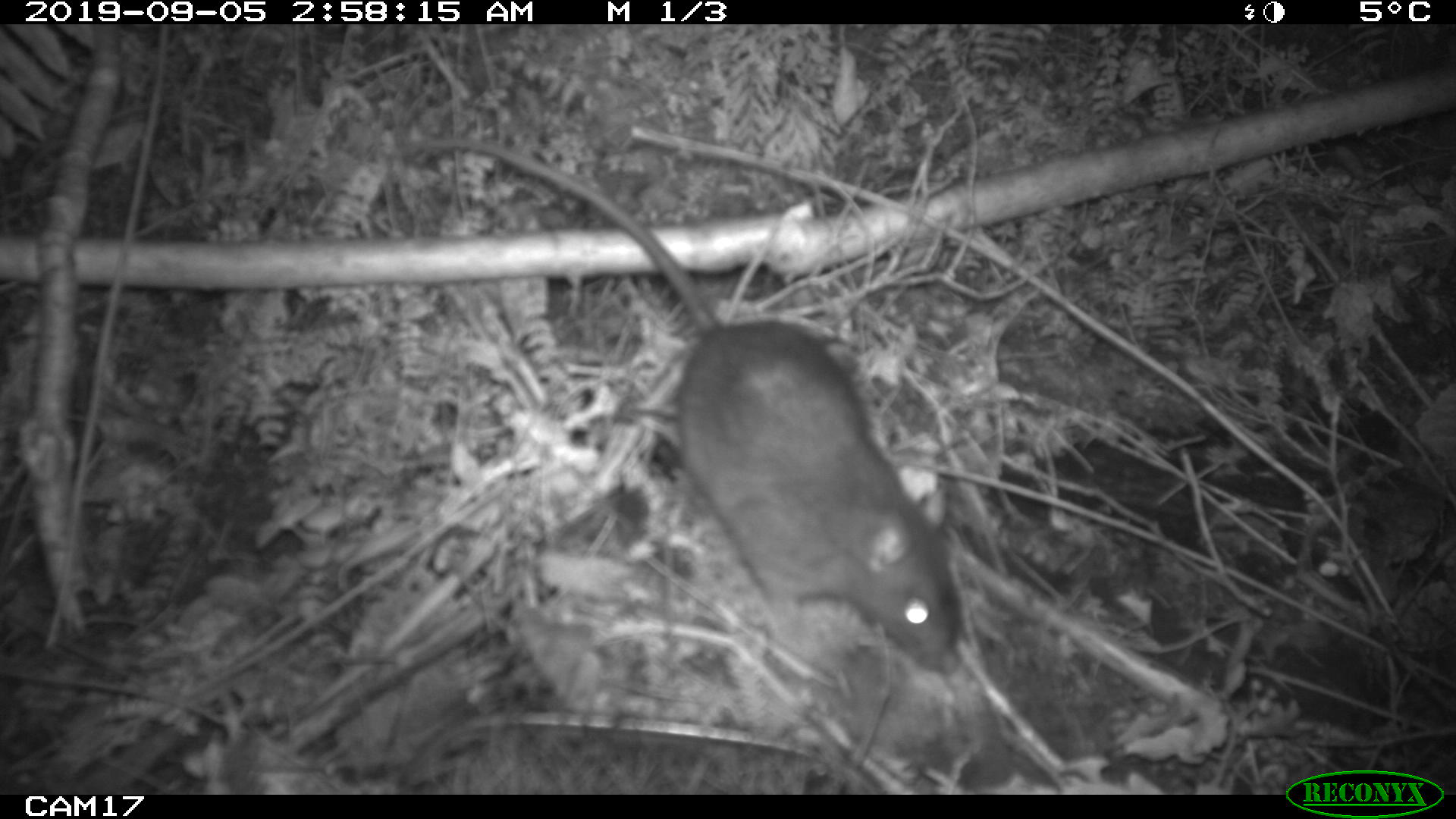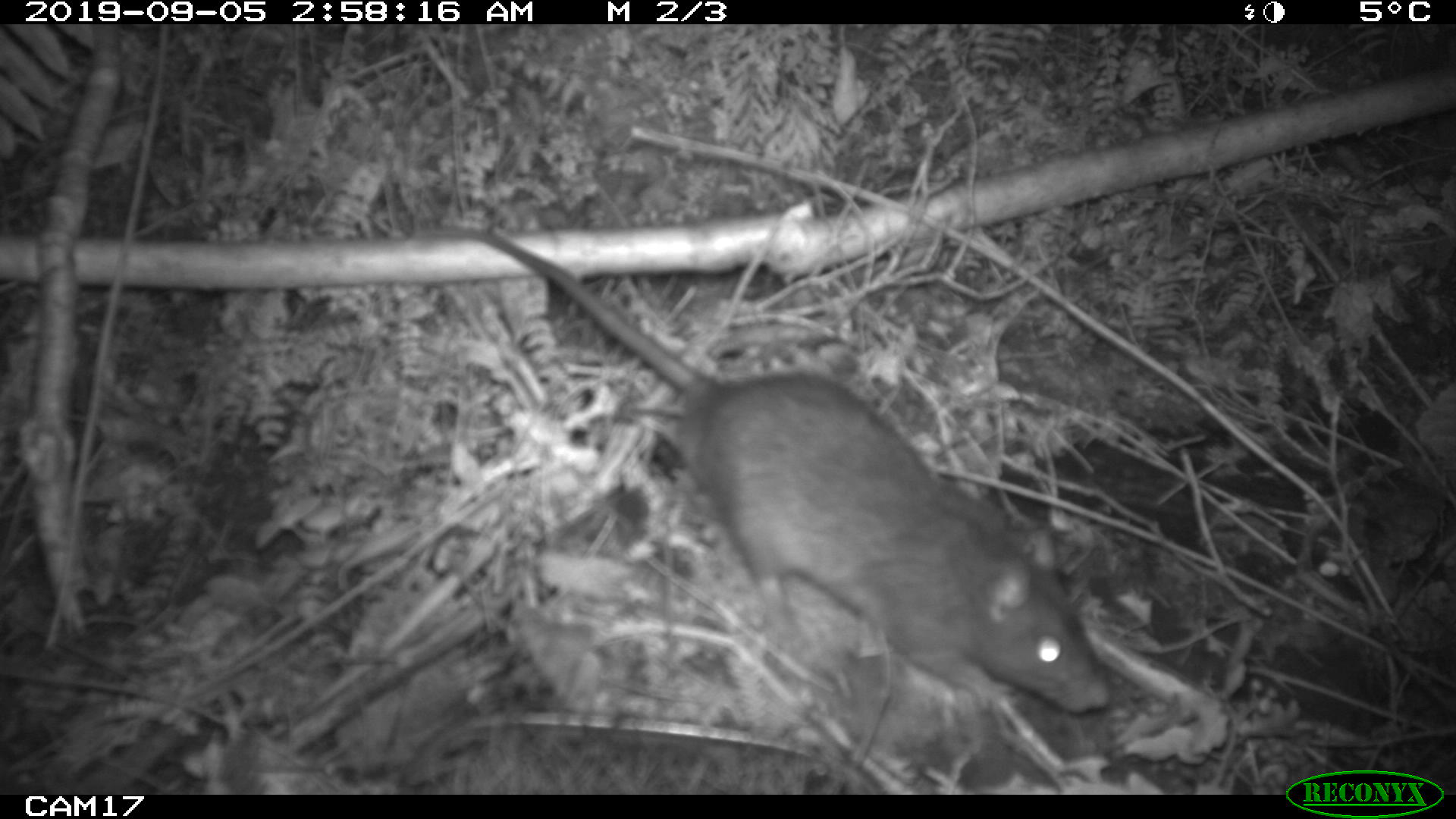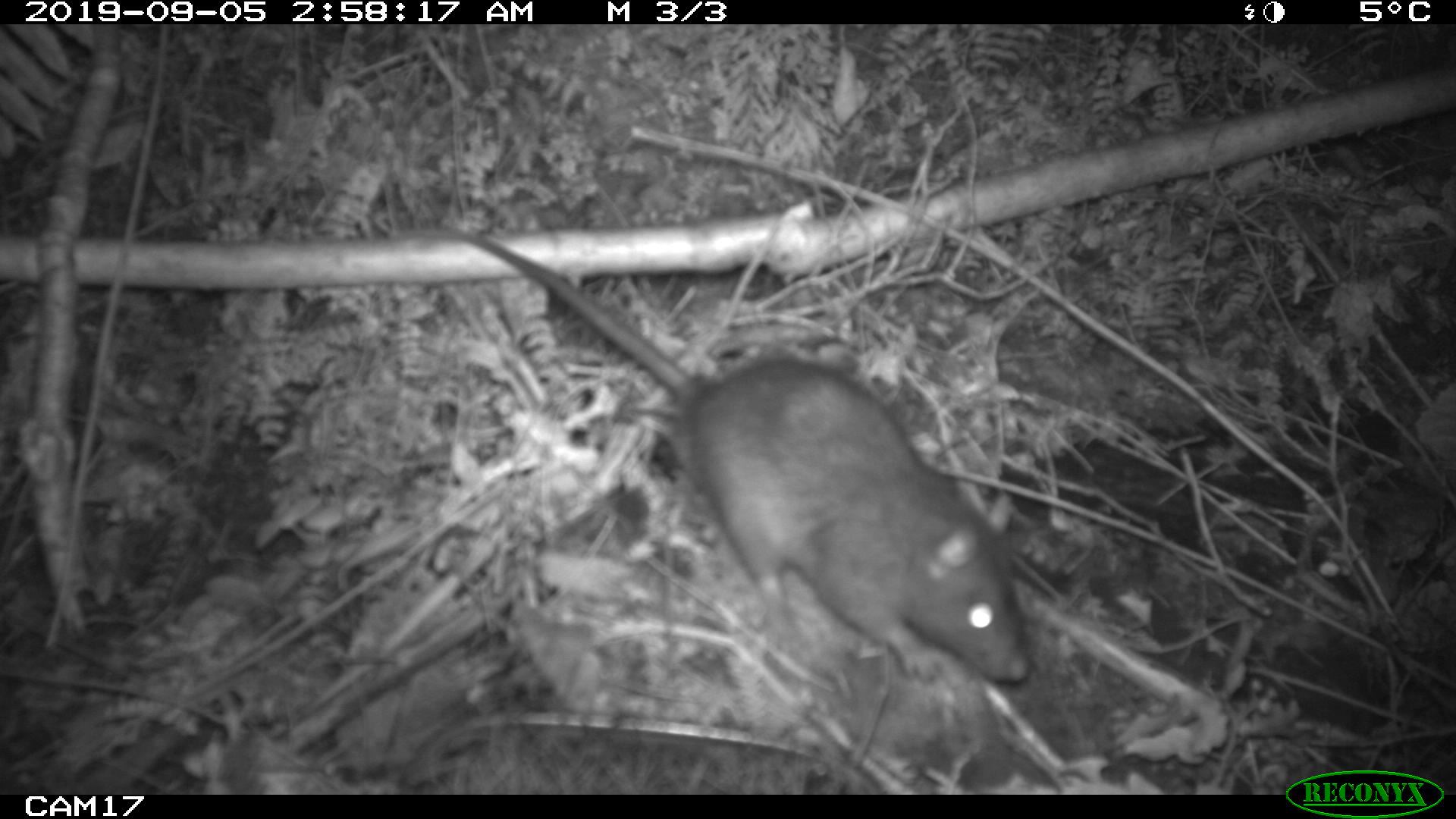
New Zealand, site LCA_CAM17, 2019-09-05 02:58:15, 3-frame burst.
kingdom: Animalia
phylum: Chordata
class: Mammalia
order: Rodentia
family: Muridae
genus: Rattus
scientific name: Rattus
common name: rat